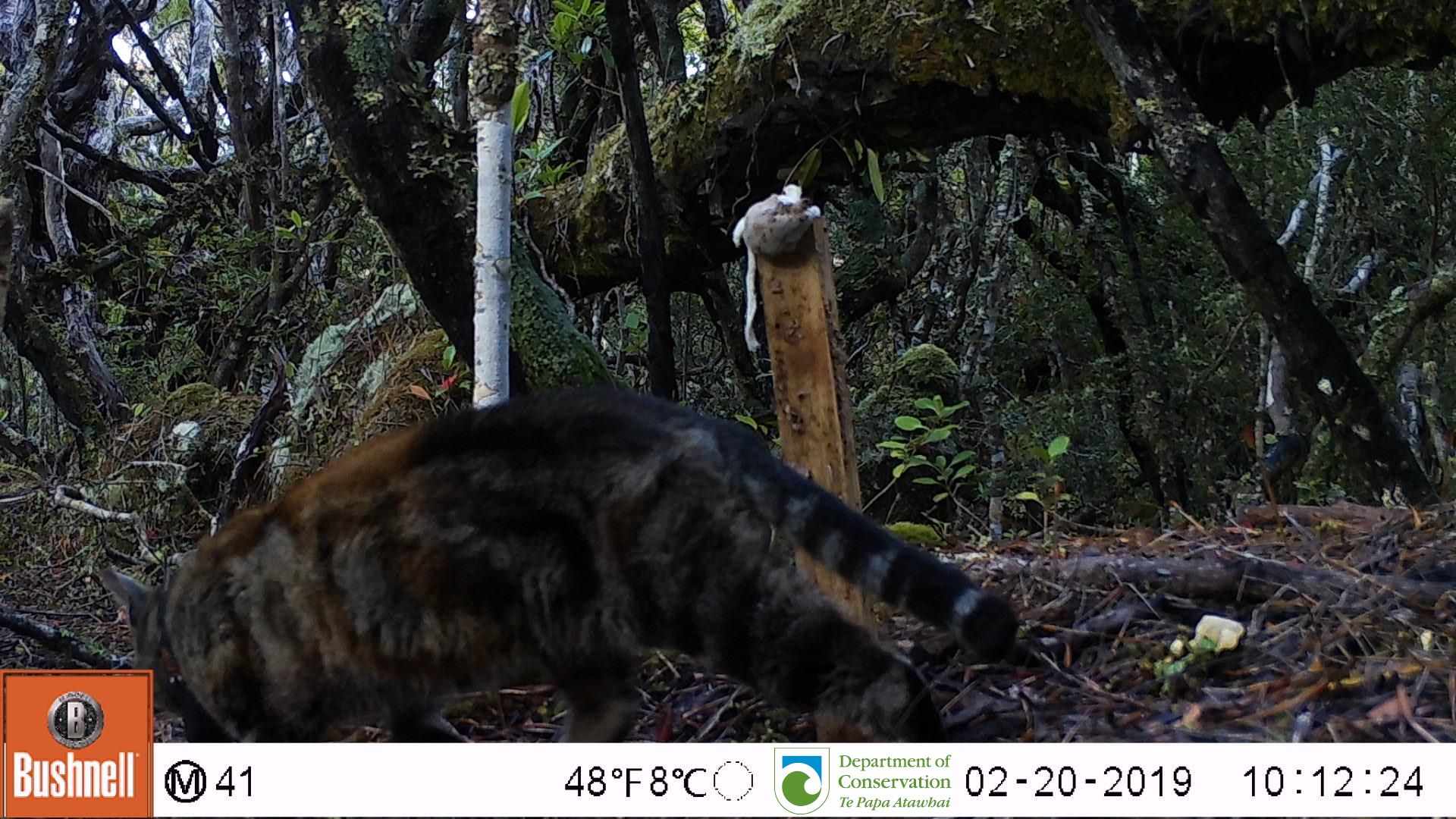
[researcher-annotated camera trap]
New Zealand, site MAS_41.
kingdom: Animalia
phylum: Chordata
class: Mammalia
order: Carnivora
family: Felidae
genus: Felis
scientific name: Felis catus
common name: domestic cat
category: cat